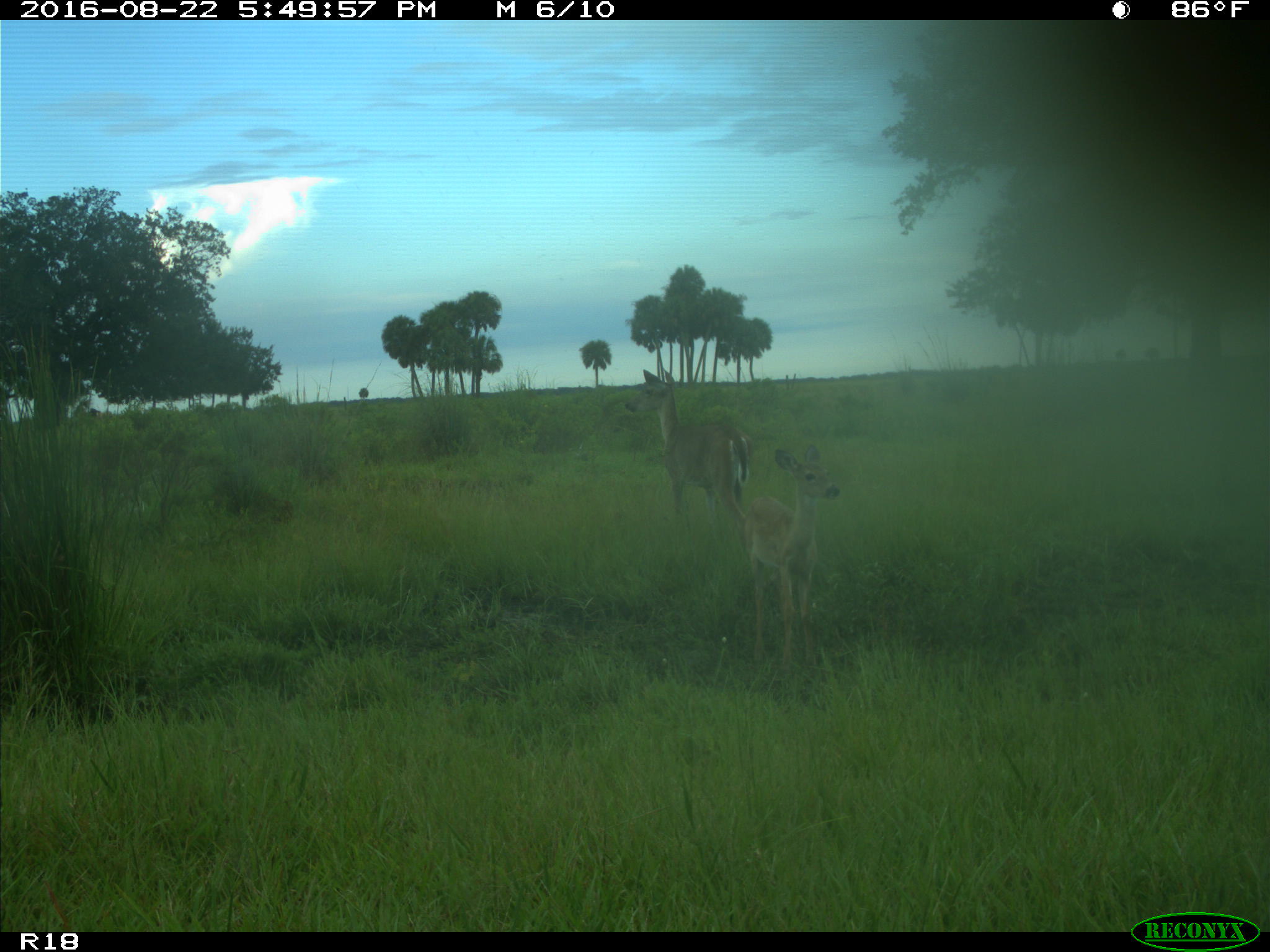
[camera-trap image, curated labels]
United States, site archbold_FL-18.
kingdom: Animalia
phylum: Chordata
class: Mammalia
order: Artiodactyla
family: Cervidae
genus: Odocoileus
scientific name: Odocoileus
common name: deer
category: unidentified deer